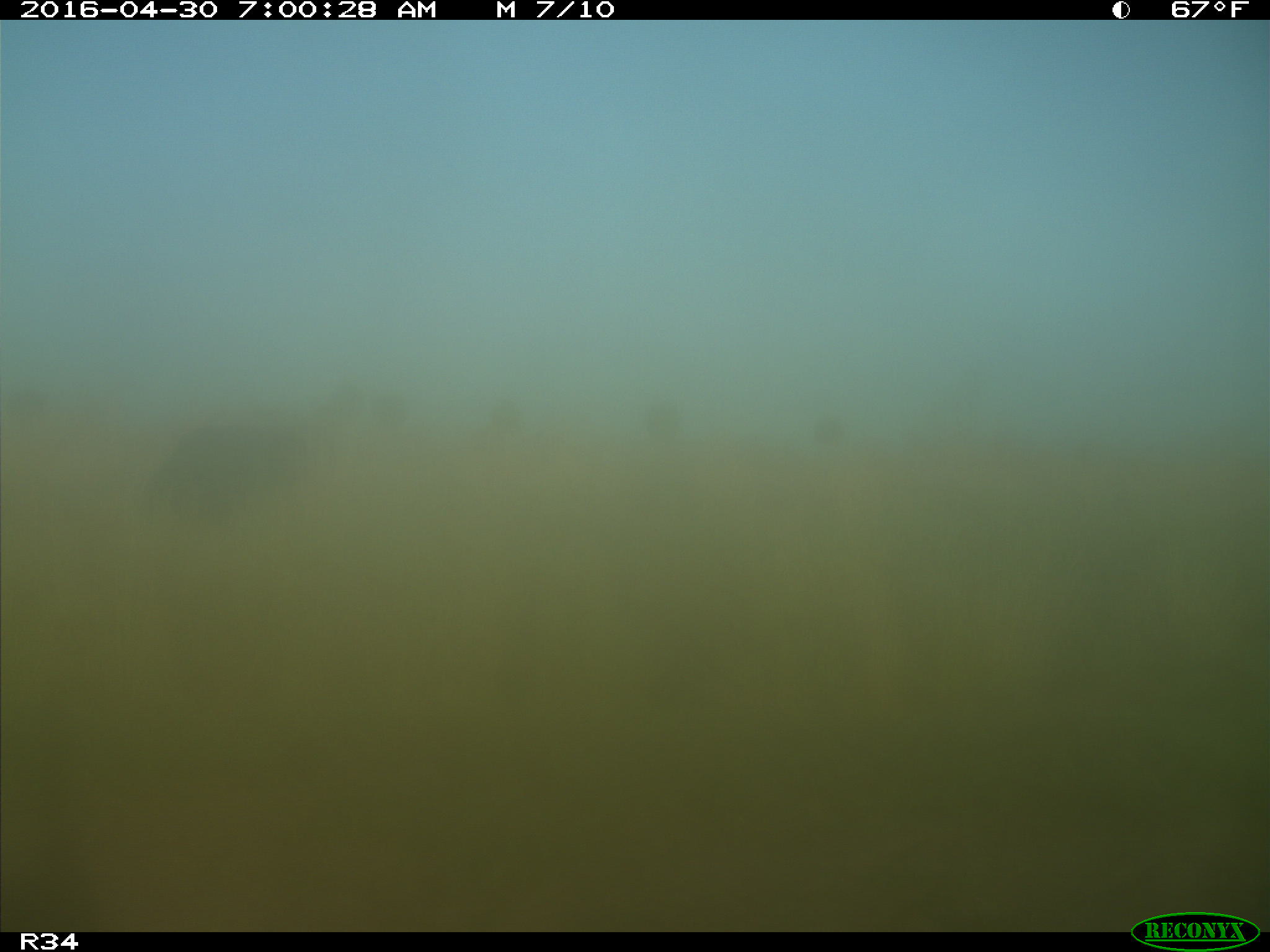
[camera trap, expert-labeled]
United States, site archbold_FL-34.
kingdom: Animalia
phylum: Chordata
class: Mammalia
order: Artiodactyla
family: Bovidae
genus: Bos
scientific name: Bos taurus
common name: domestic cow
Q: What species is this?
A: Bos taurus (domestic cow).